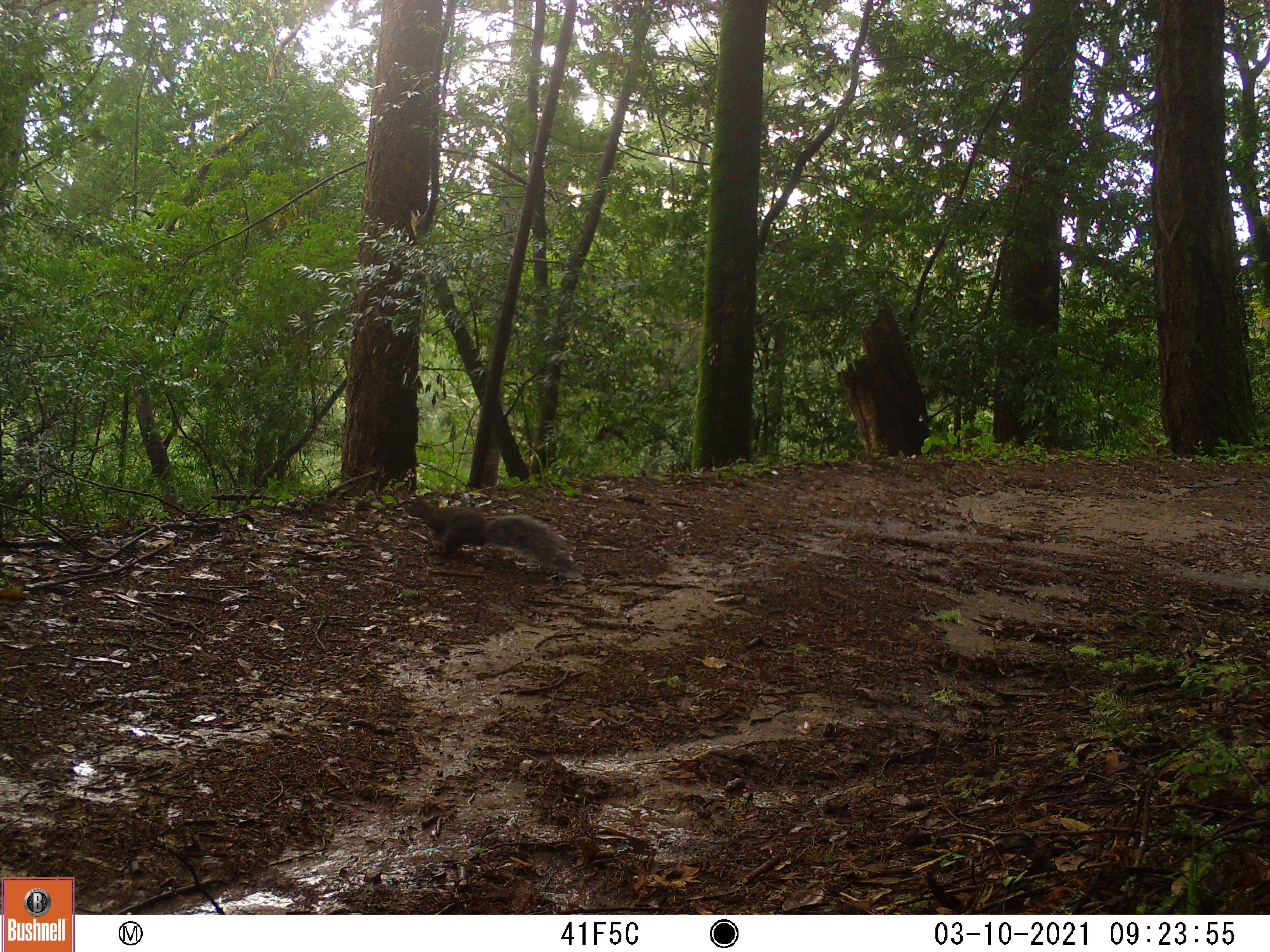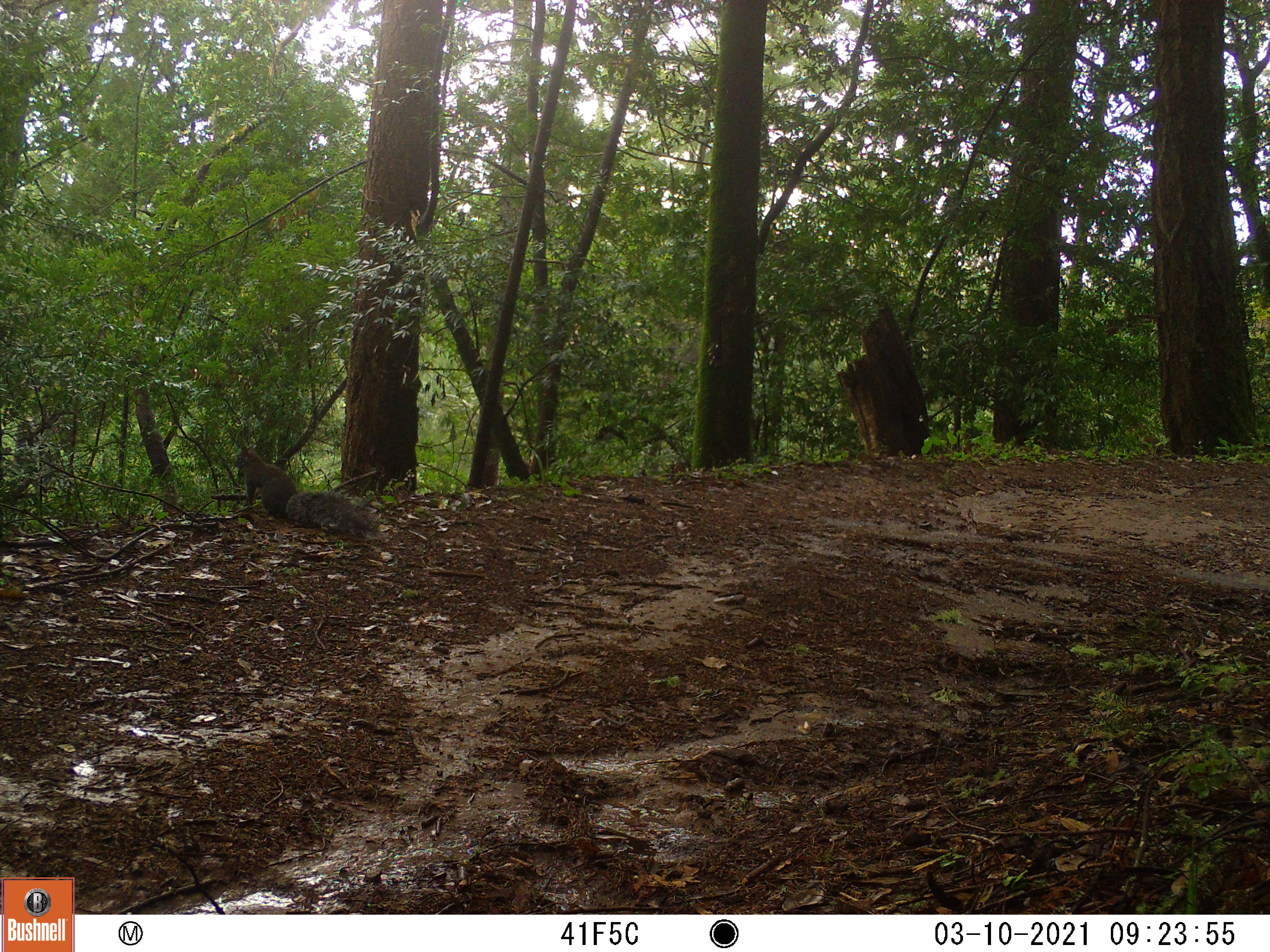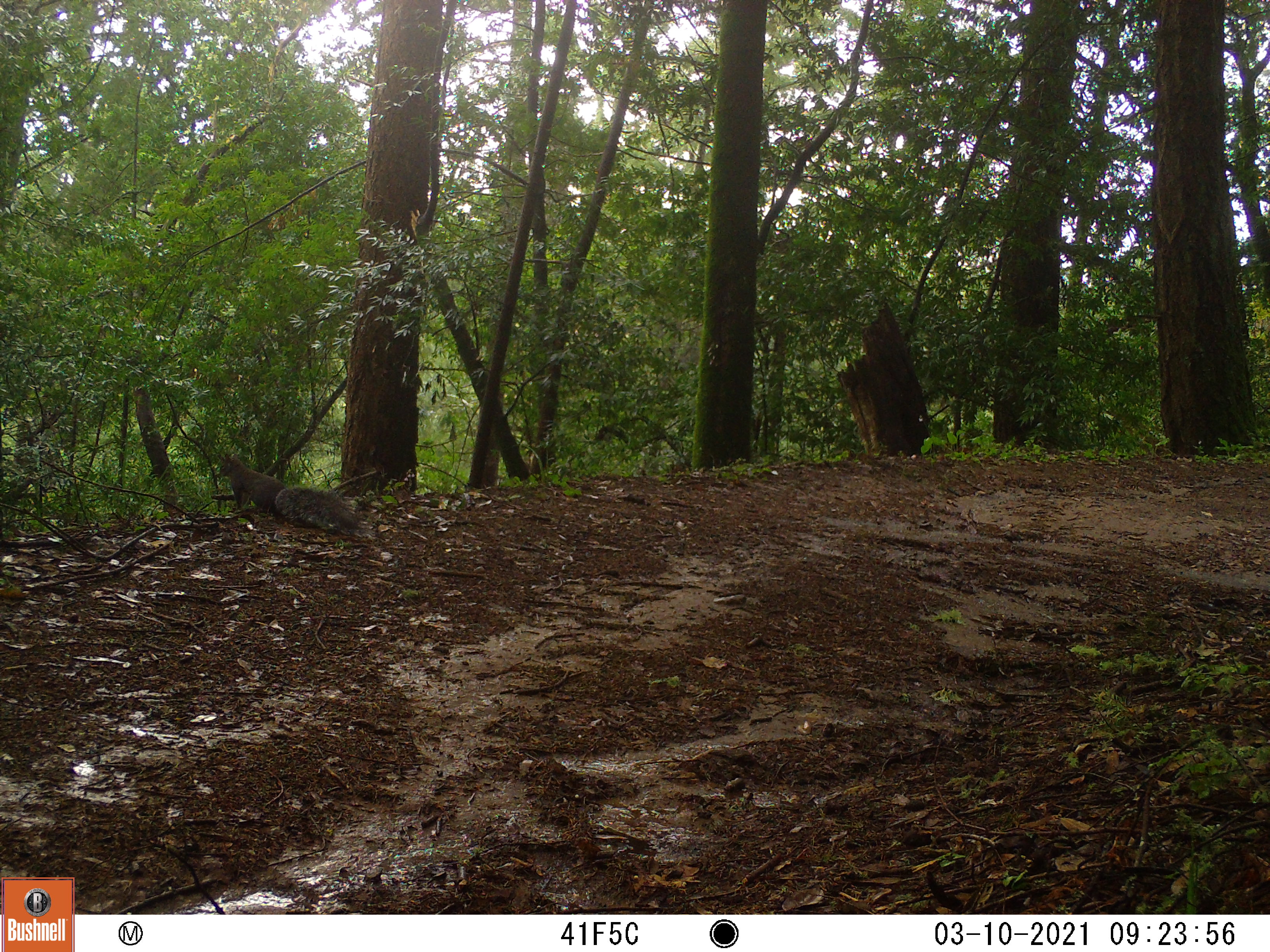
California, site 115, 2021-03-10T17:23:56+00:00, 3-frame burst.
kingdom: Animalia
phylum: Chordata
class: Mammalia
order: Rodentia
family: Sciuridae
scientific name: Sciuridae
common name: squirrel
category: unknown squirrel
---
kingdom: Animalia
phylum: Chordata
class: Mammalia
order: Rodentia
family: Sciuridae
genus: Sciurus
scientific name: Sciurus carolinensis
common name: eastern gray squirrel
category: eastern grey squirrel